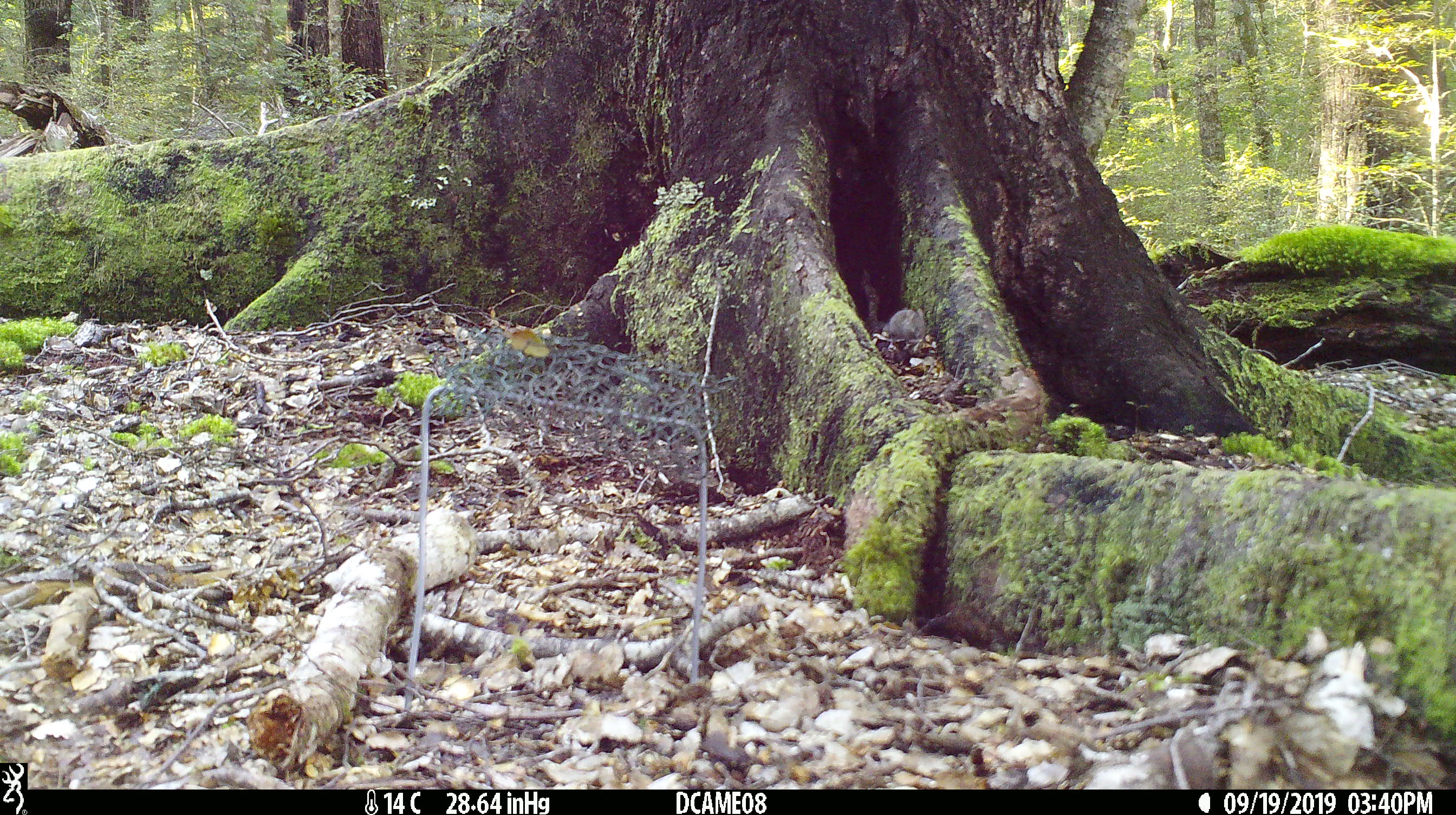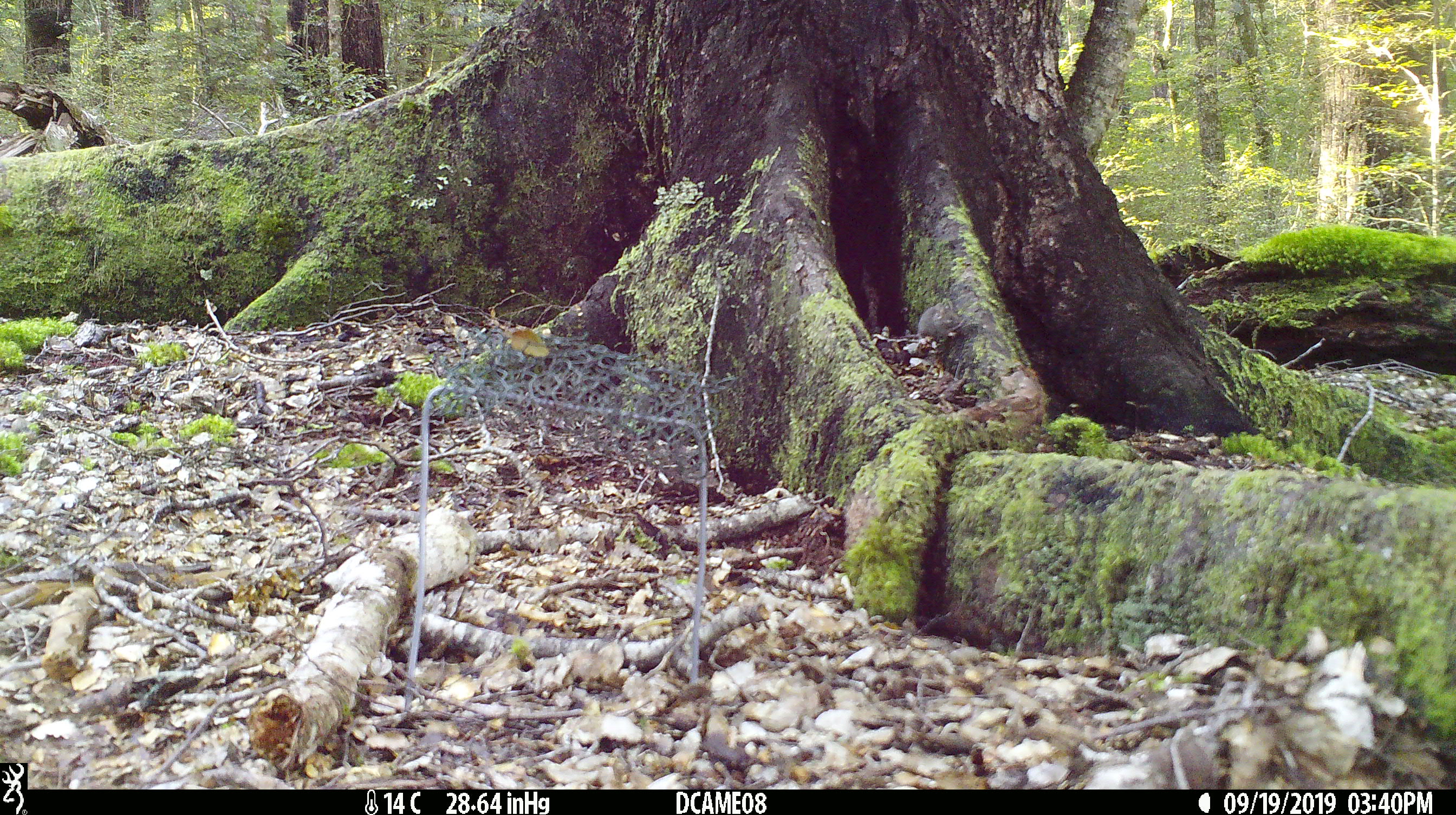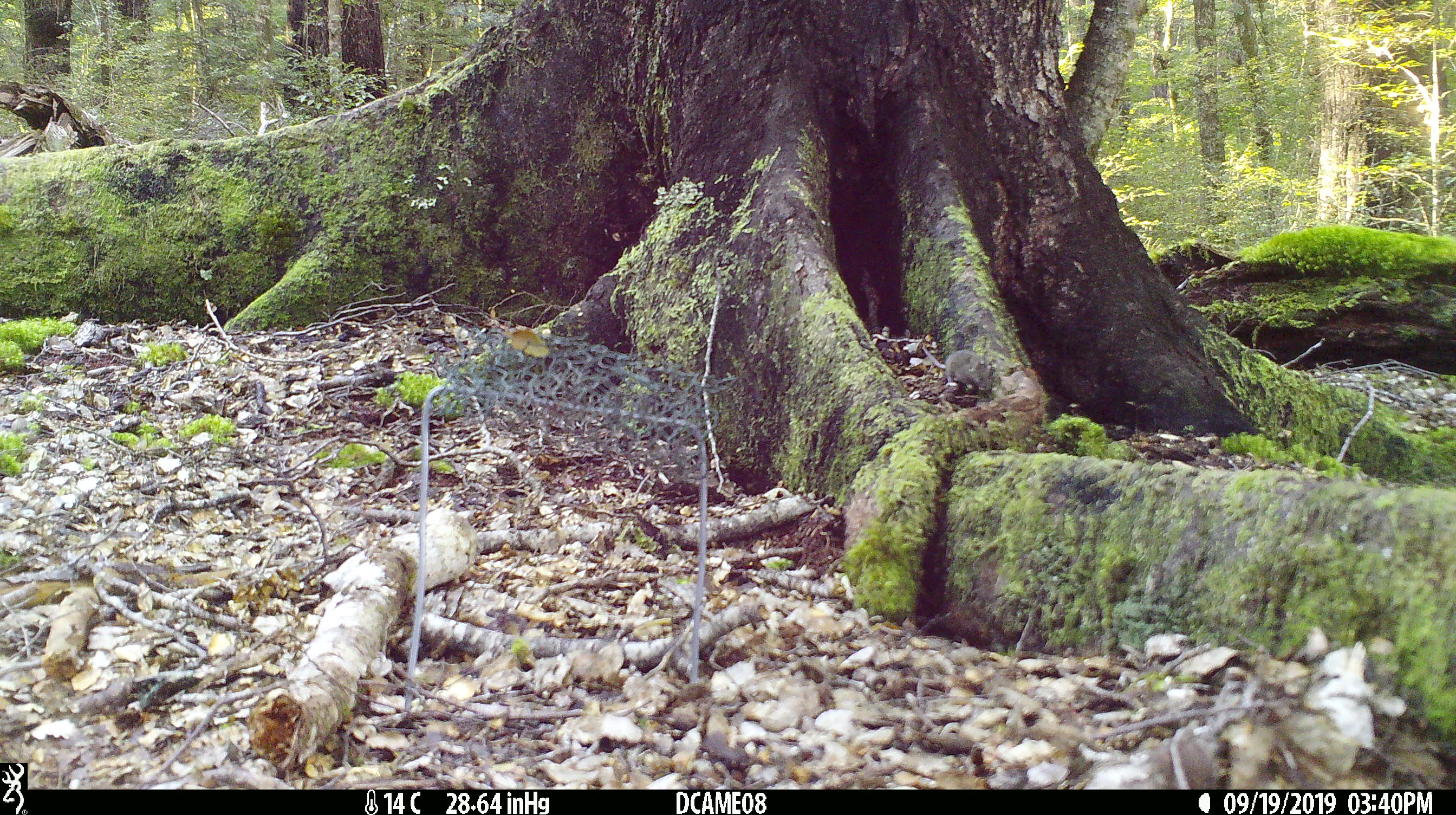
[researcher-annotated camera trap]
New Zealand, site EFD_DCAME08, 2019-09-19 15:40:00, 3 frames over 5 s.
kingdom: Animalia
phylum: Chordata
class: Mammalia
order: Rodentia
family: Muridae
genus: Mus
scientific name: Mus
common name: mouse